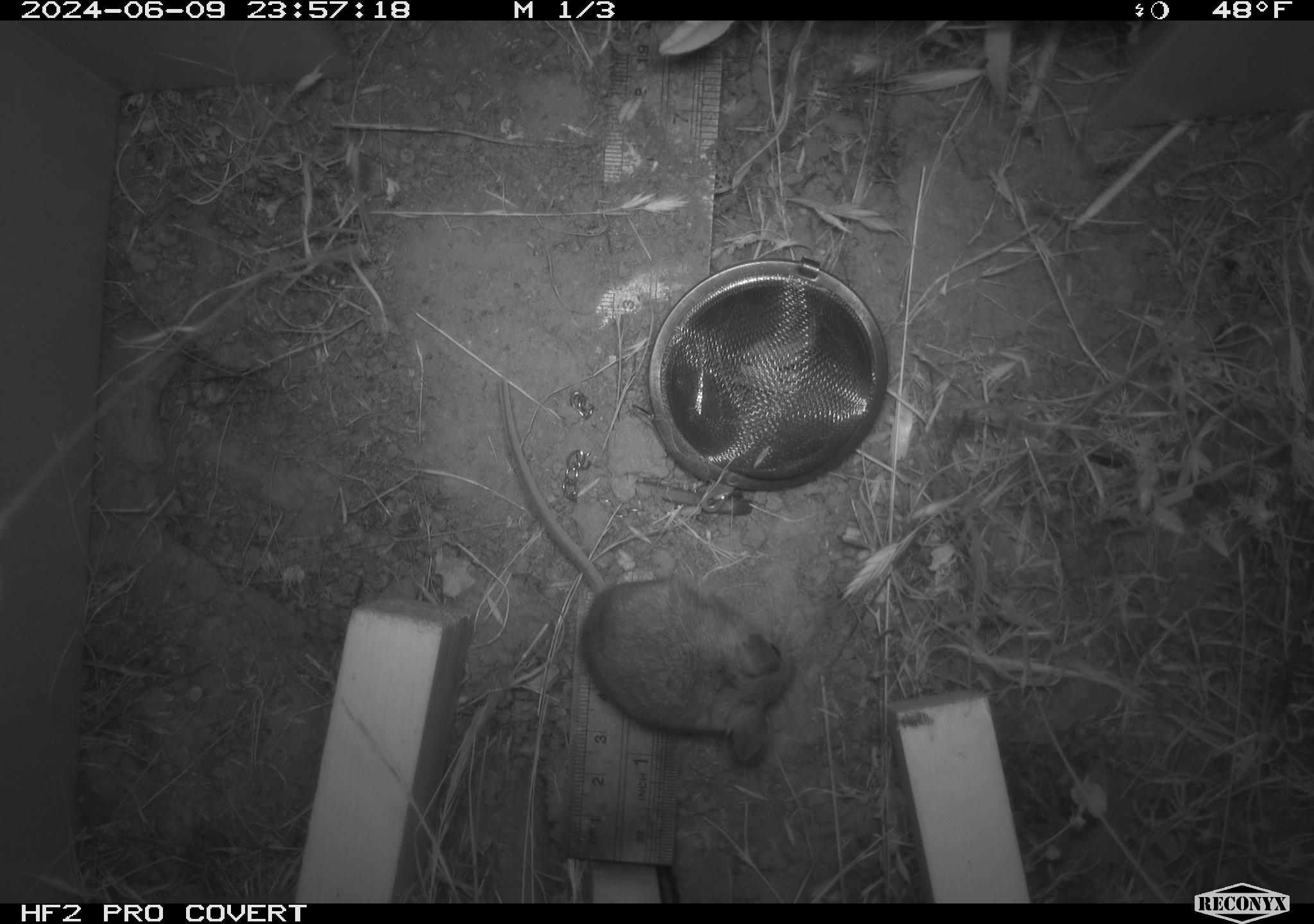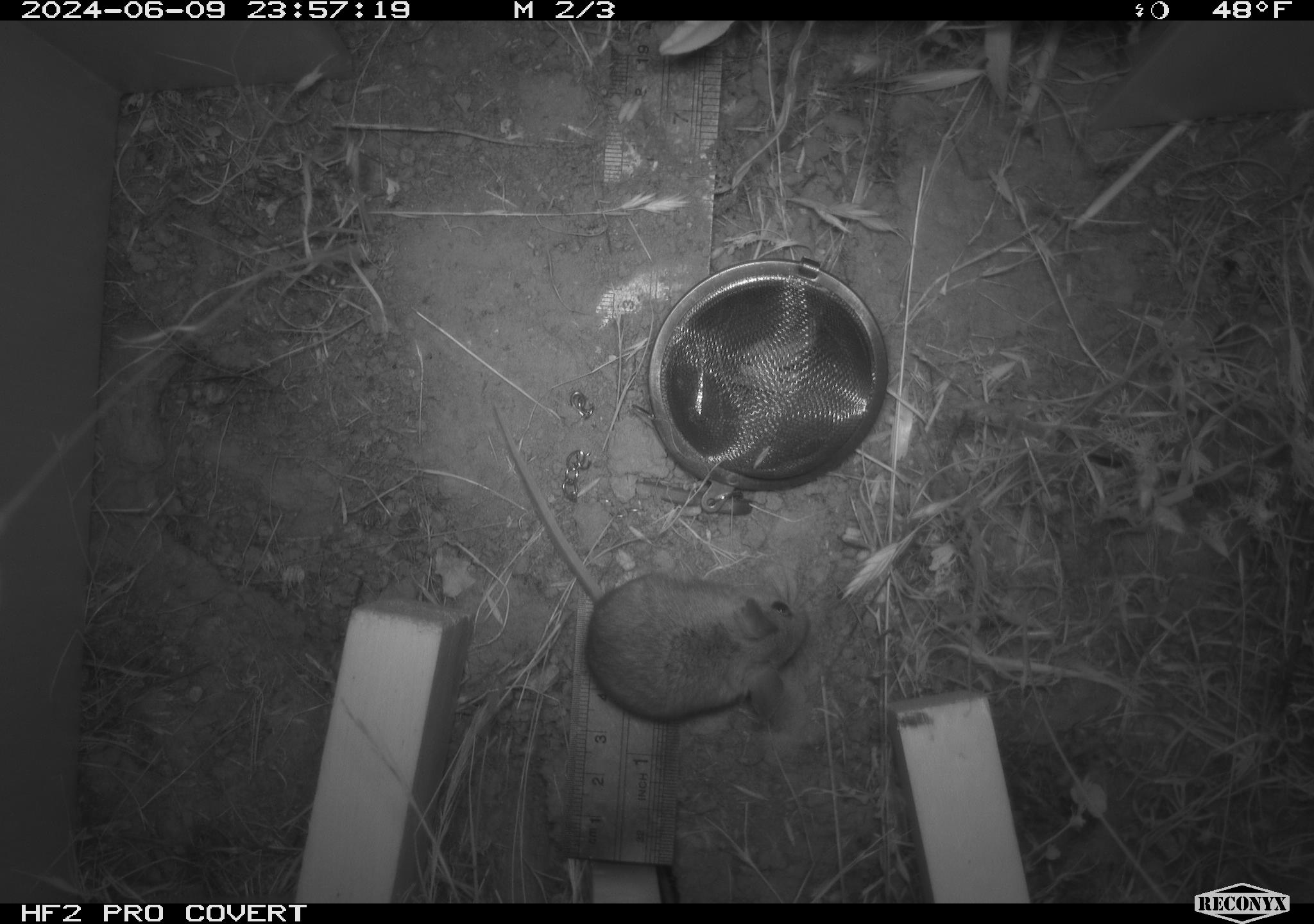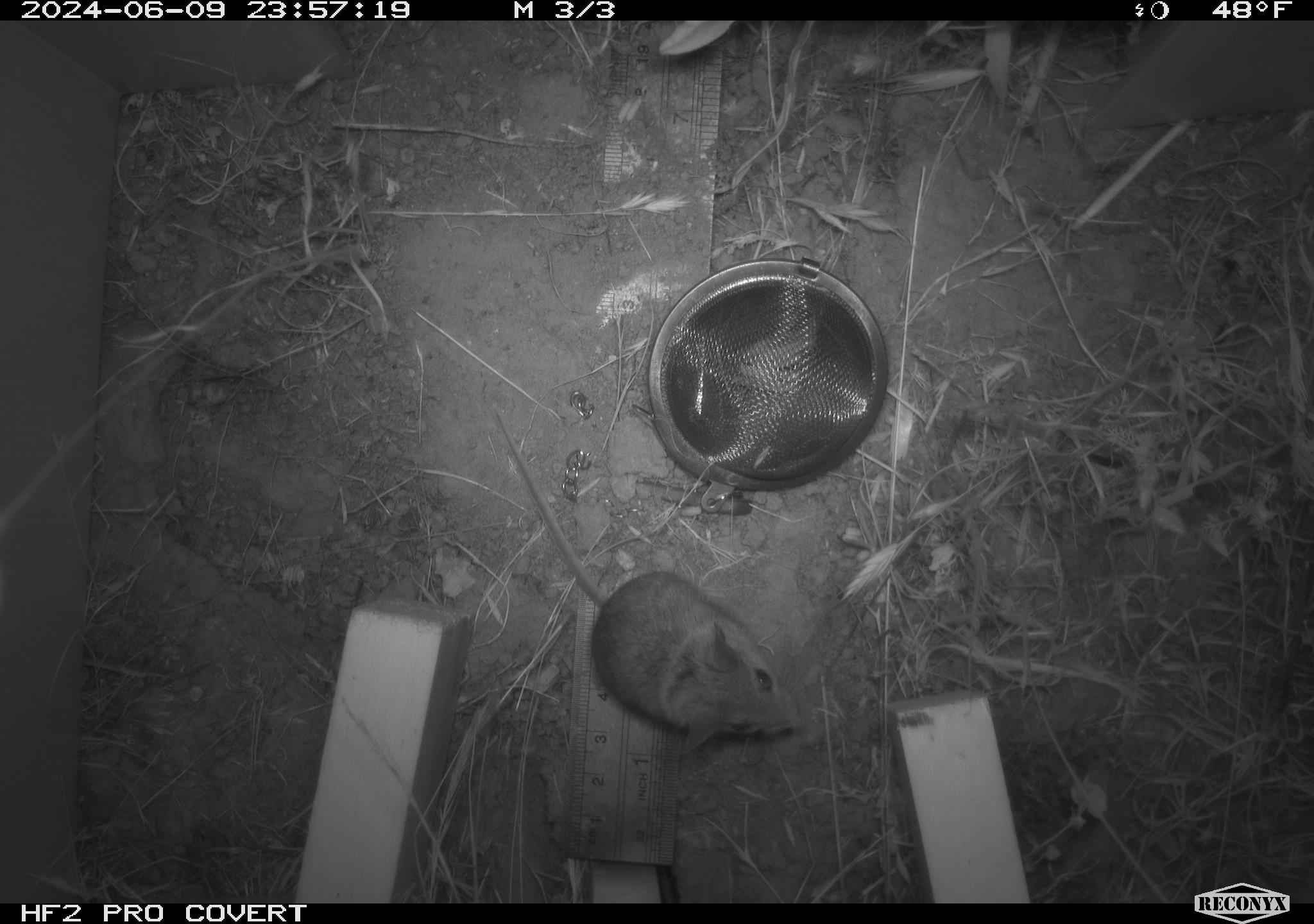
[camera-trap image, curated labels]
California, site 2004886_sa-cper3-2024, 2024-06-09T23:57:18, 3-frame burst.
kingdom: Animalia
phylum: Chordata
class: Mammalia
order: Rodentia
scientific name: Rodentia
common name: rodent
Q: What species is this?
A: Rodent (Rodentia).